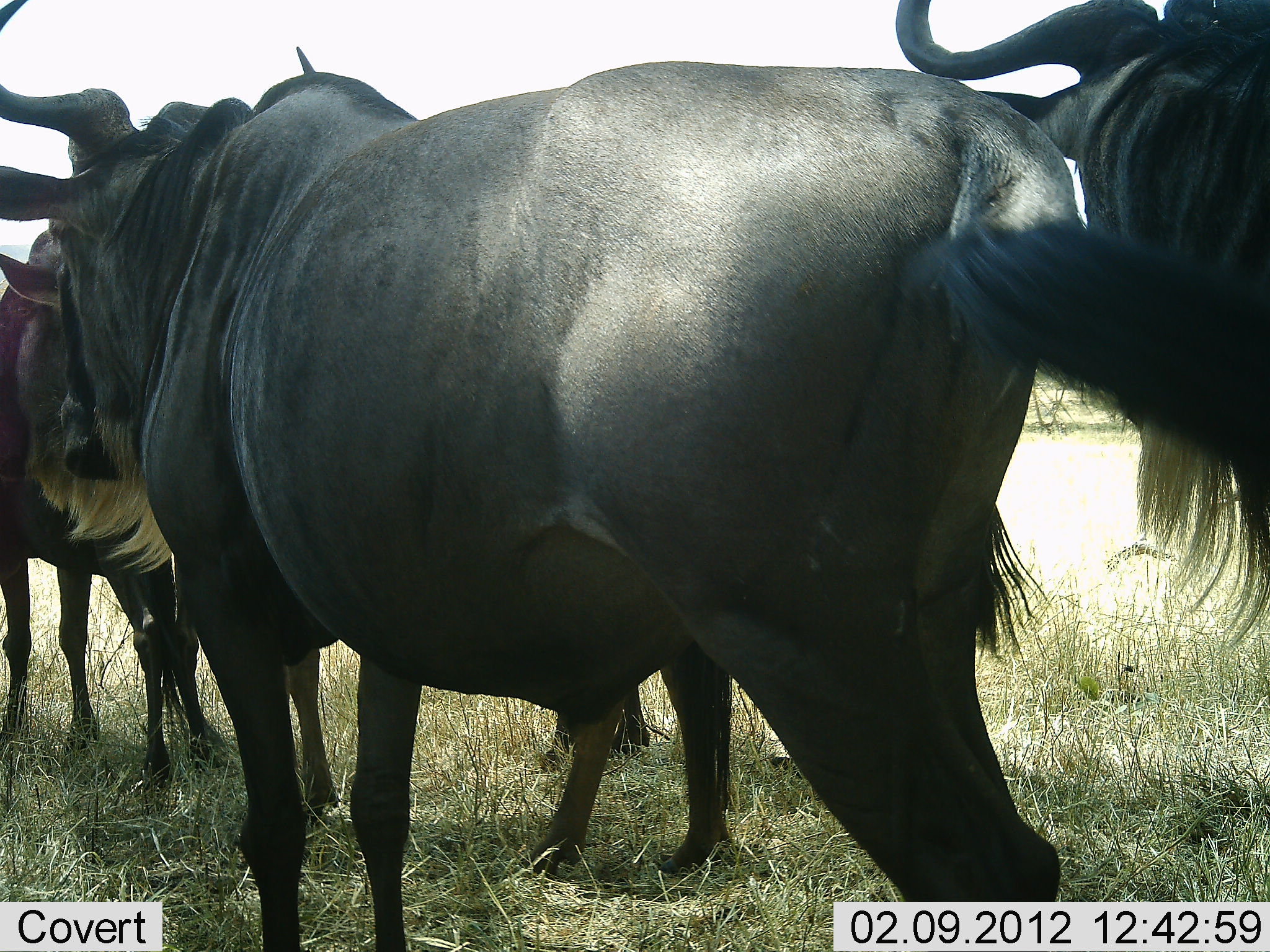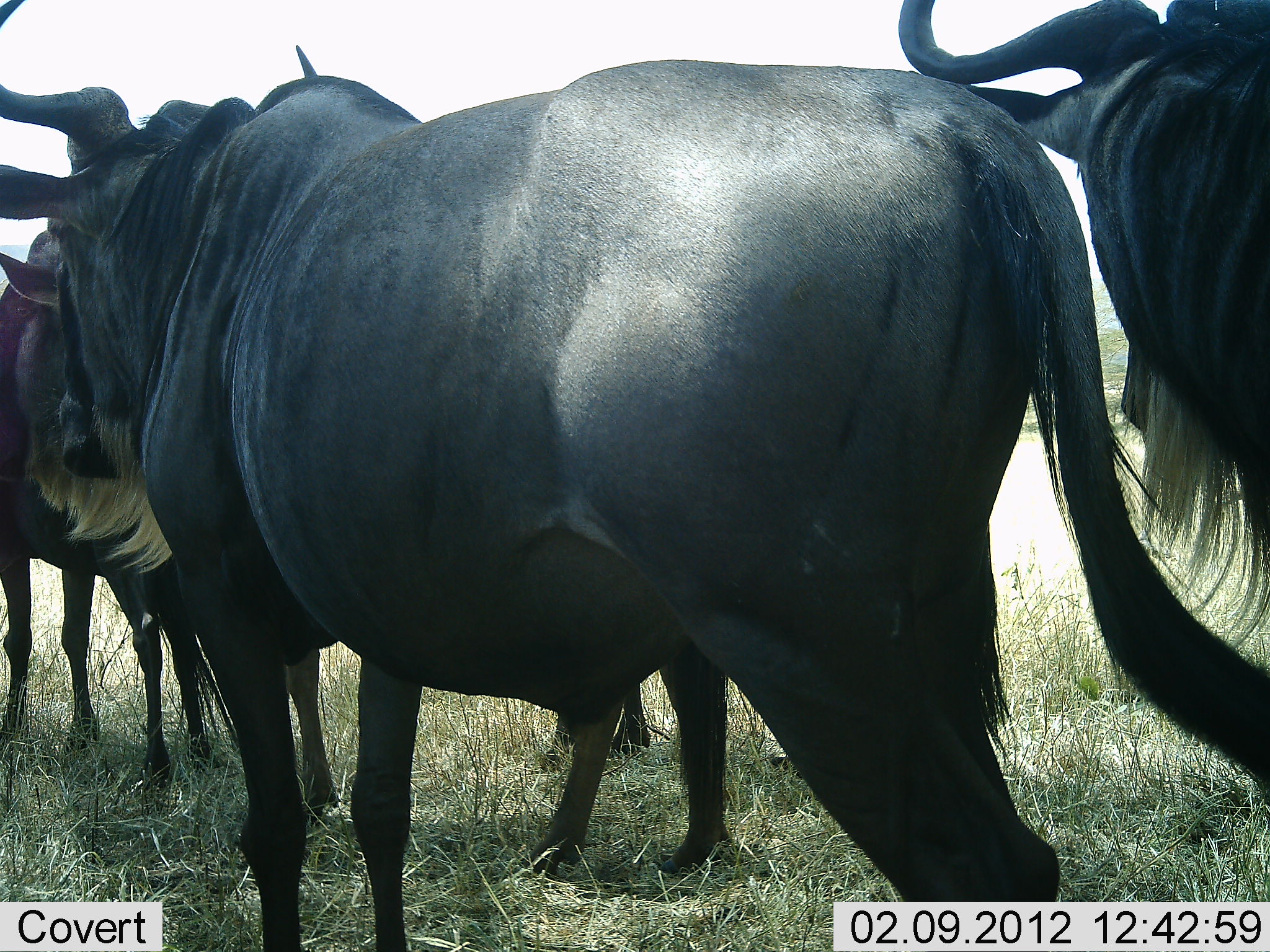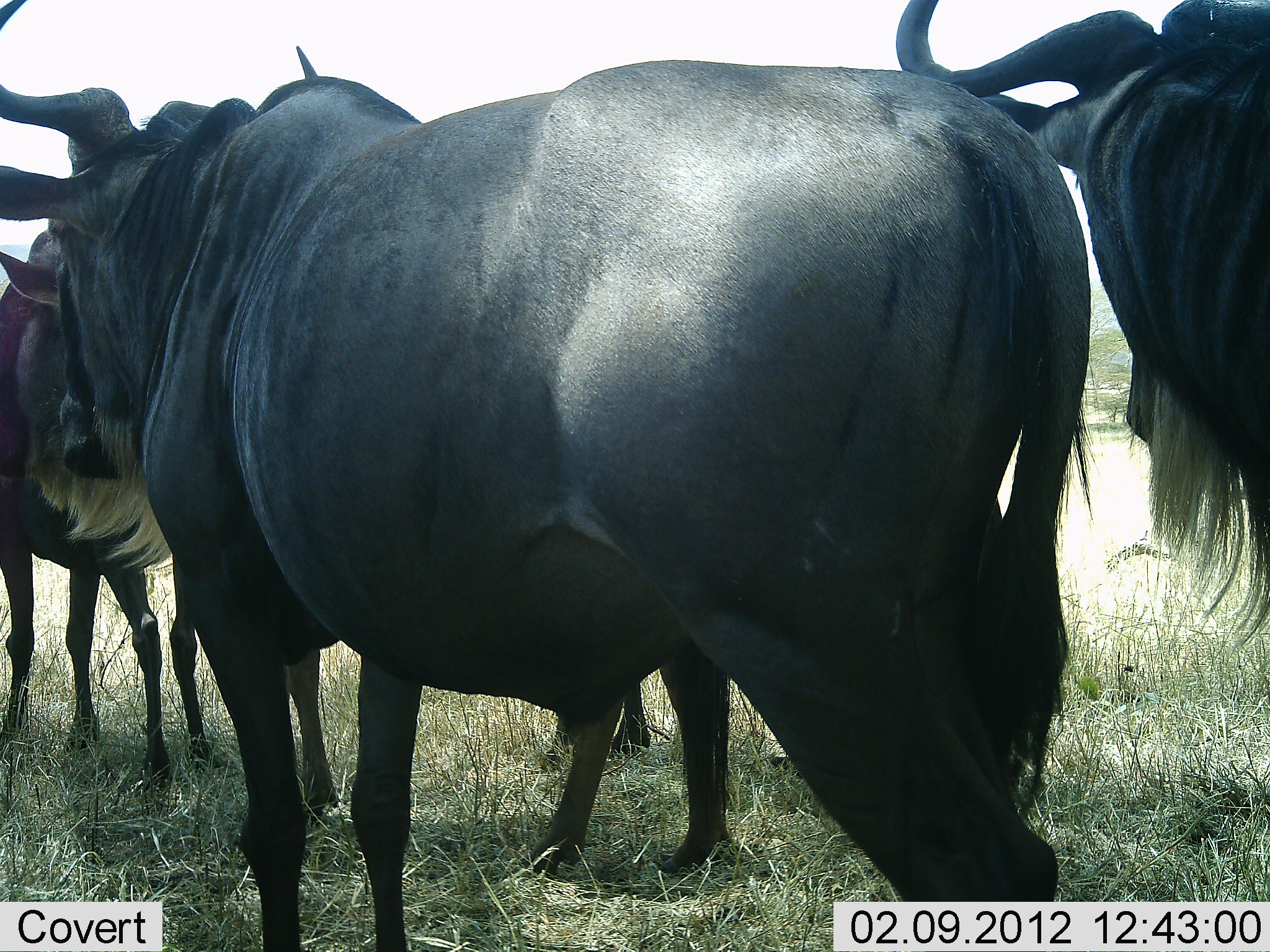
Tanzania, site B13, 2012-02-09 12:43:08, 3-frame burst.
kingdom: Animalia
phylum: Chordata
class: Mammalia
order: Artiodactyla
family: Bovidae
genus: Connochaetes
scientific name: Connochaetes taurinus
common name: blue wildebeest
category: wildebeest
Wildebeest (blue wildebeest) (Connochaetes taurinus), count 4. Behavior (volunteer vote fractions): standing 100%, resting 7%, moving 0%, interacting 7%. Young present (vote fraction): 7%. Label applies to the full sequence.